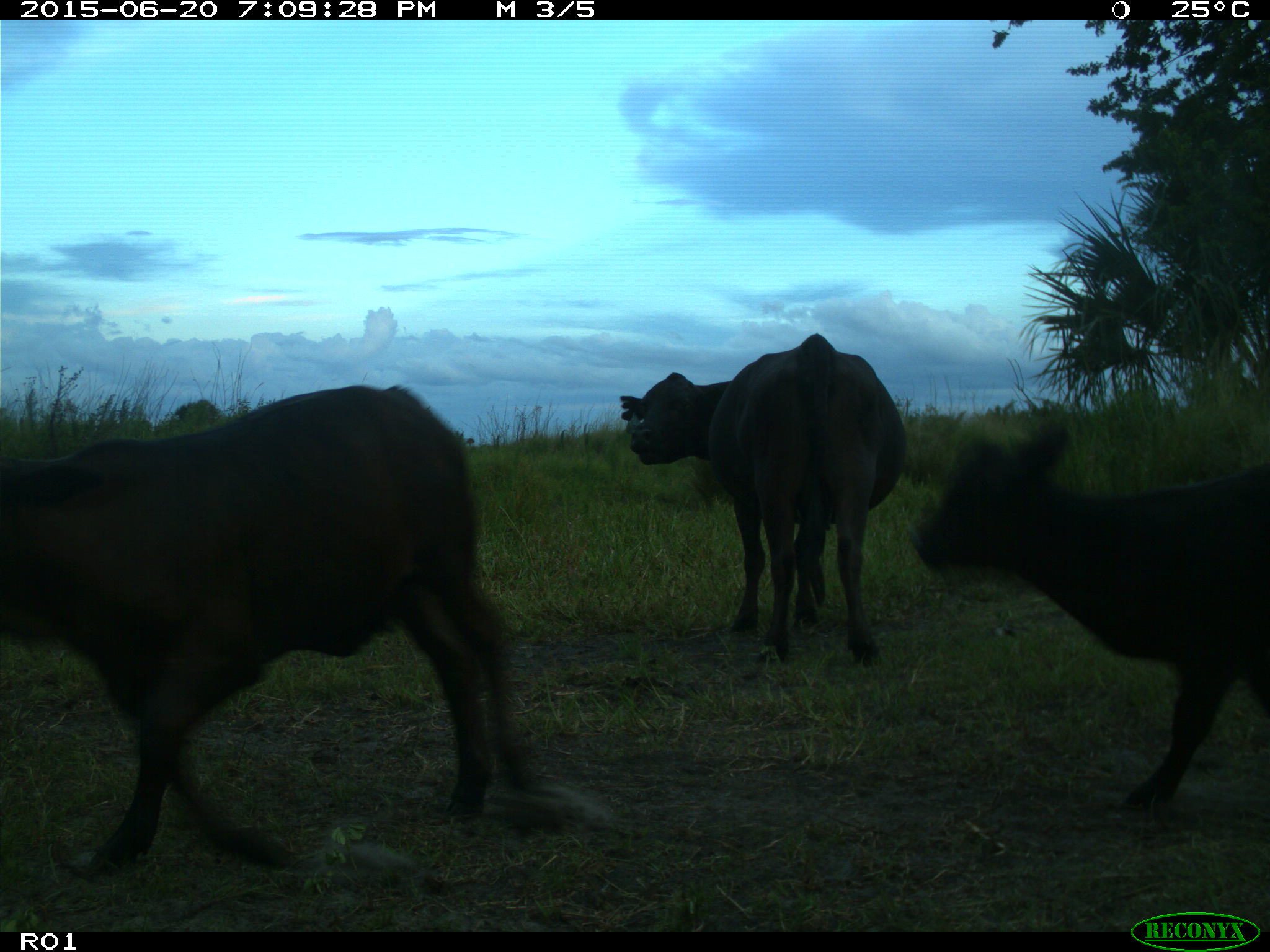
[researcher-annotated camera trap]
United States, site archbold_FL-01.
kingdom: Animalia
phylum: Chordata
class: Mammalia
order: Artiodactyla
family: Bovidae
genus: Bos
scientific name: Bos taurus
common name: domestic cow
Bos taurus (domestic cow).